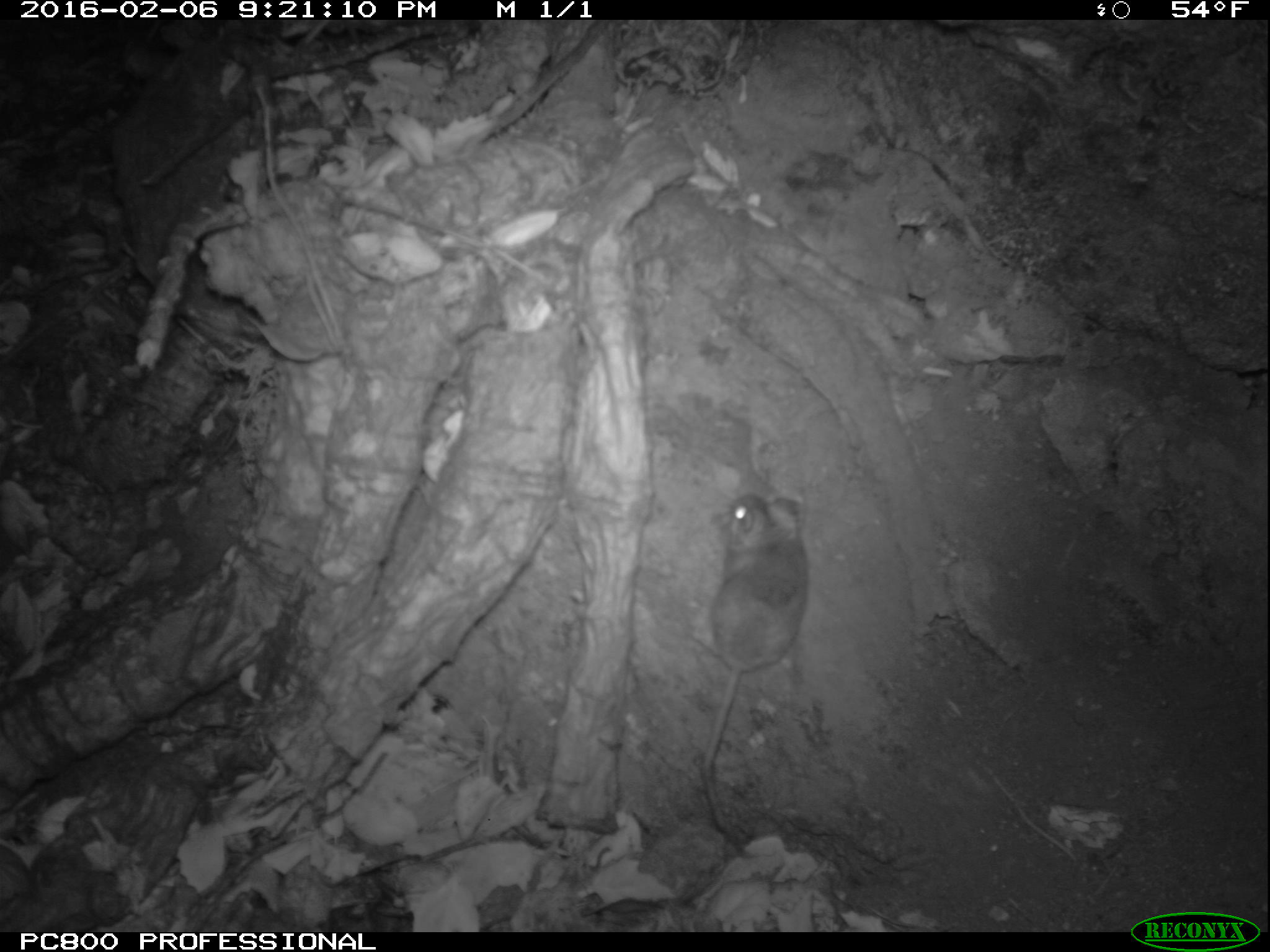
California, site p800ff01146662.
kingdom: Animalia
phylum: Chordata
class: Mammalia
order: Rodentia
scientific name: Rodentia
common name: rodent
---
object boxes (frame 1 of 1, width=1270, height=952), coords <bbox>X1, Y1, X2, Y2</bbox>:
rodent: <bbox>701, 491, 808, 845</bbox>